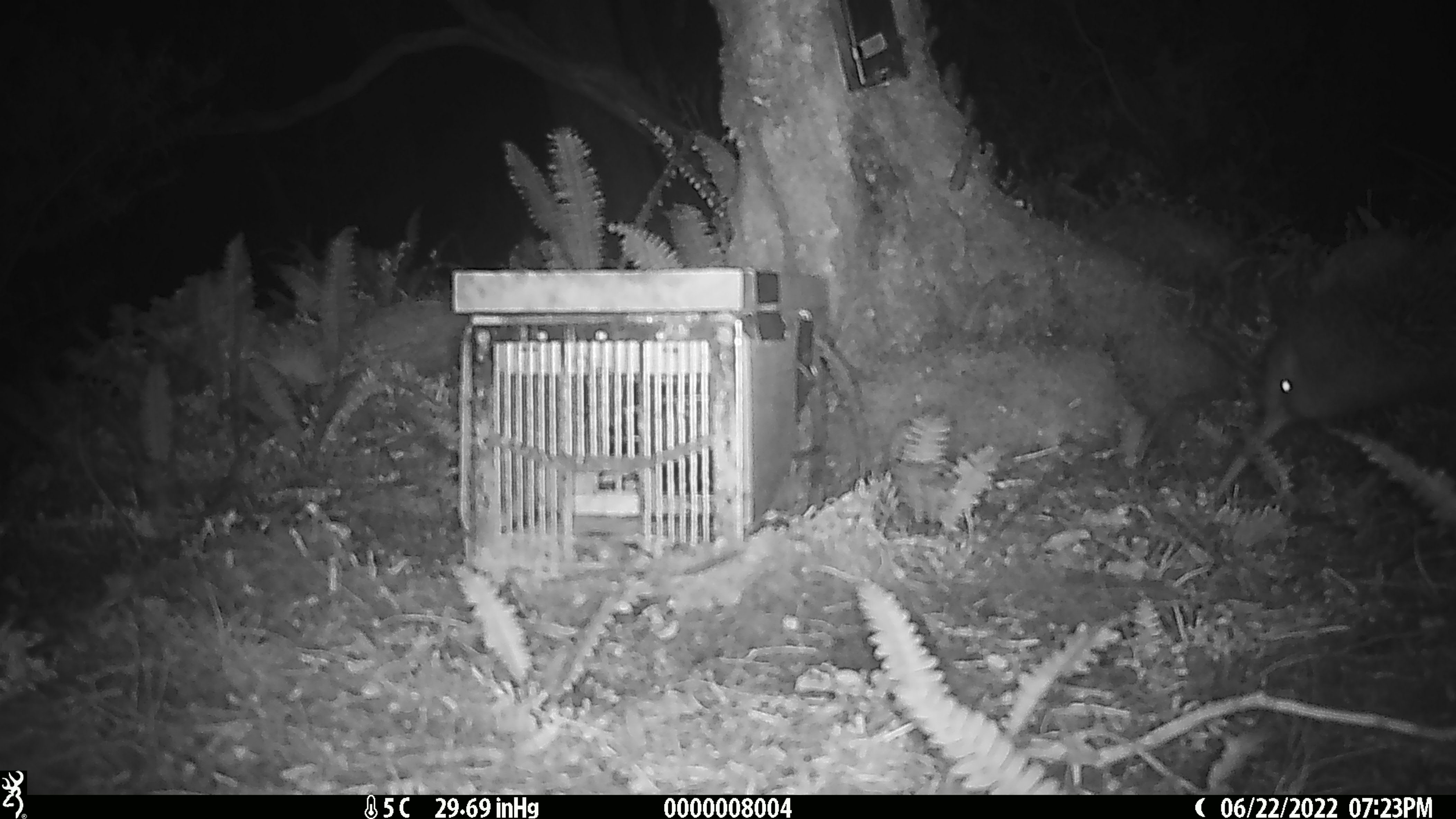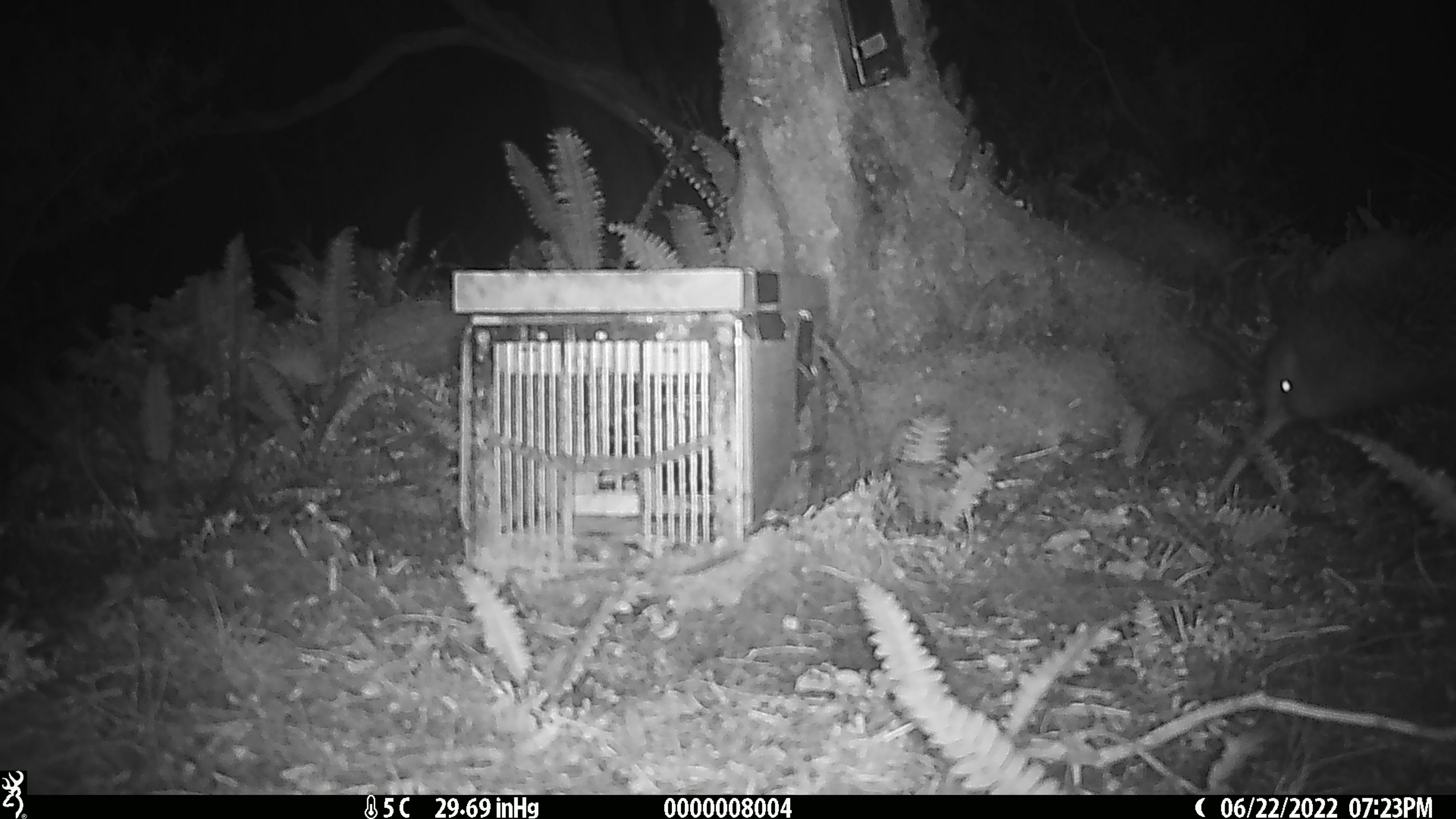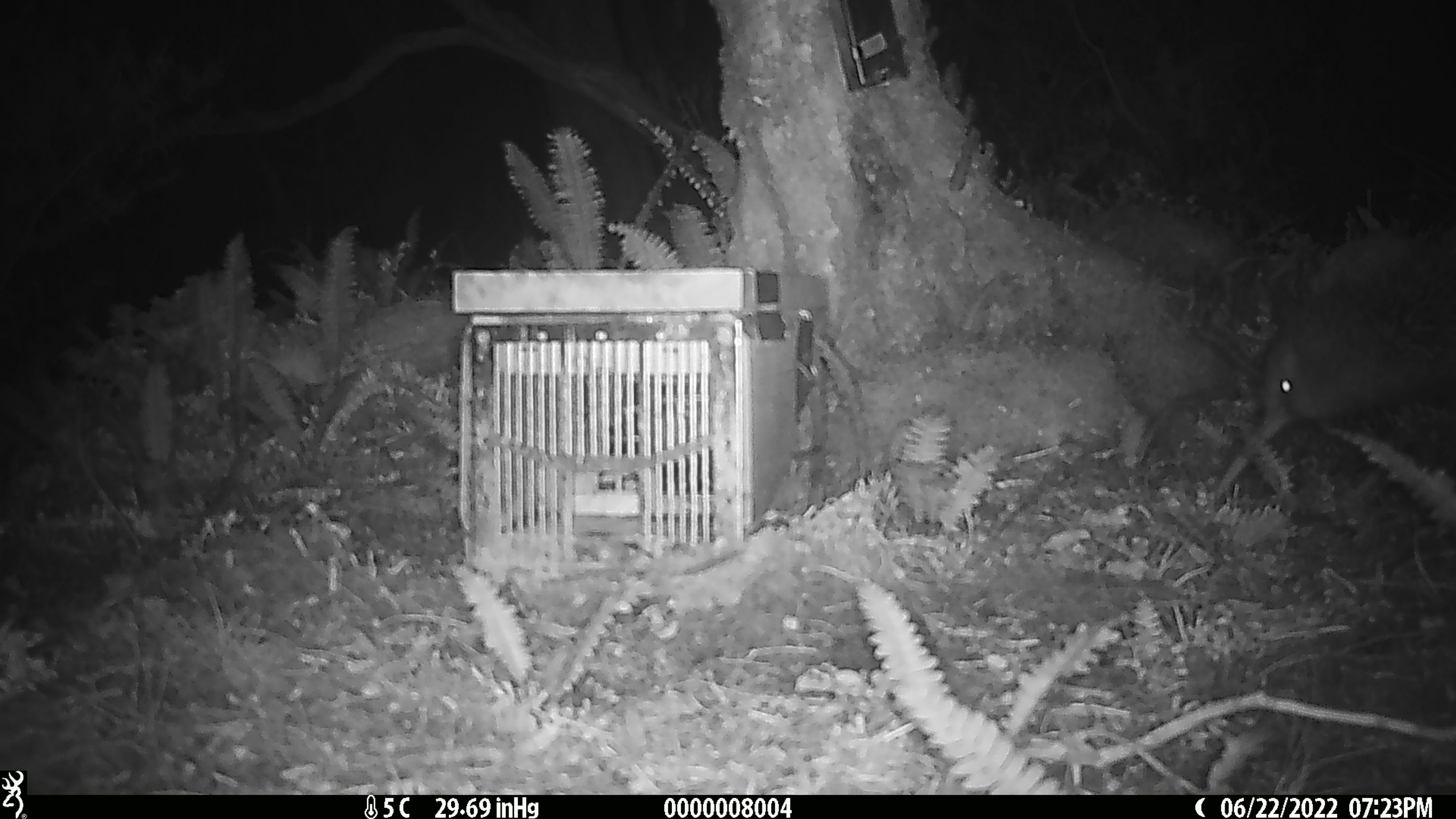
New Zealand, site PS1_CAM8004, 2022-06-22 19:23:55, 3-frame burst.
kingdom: Animalia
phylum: Chordata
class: Aves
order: Apterygiformes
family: Apterygidae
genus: Apteryx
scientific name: Apteryx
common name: kiwi